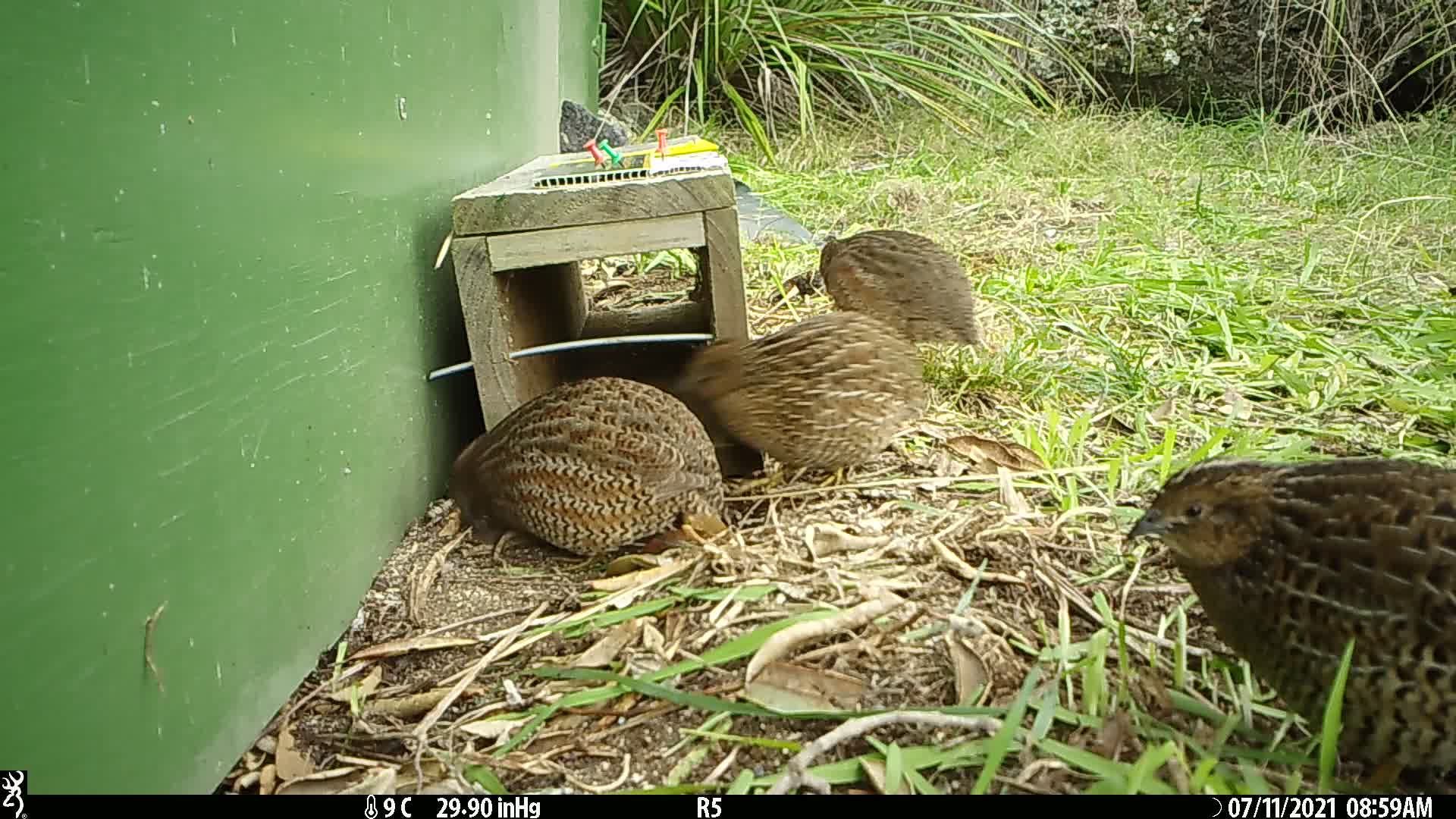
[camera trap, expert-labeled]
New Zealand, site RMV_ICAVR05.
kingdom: Animalia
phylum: Chordata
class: Aves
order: Galliformes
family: Phasianidae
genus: Synoicus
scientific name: Synoicus ypsilophorus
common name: brown quail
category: quail brown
Quail brown (brown quail) (Synoicus ypsilophorus).